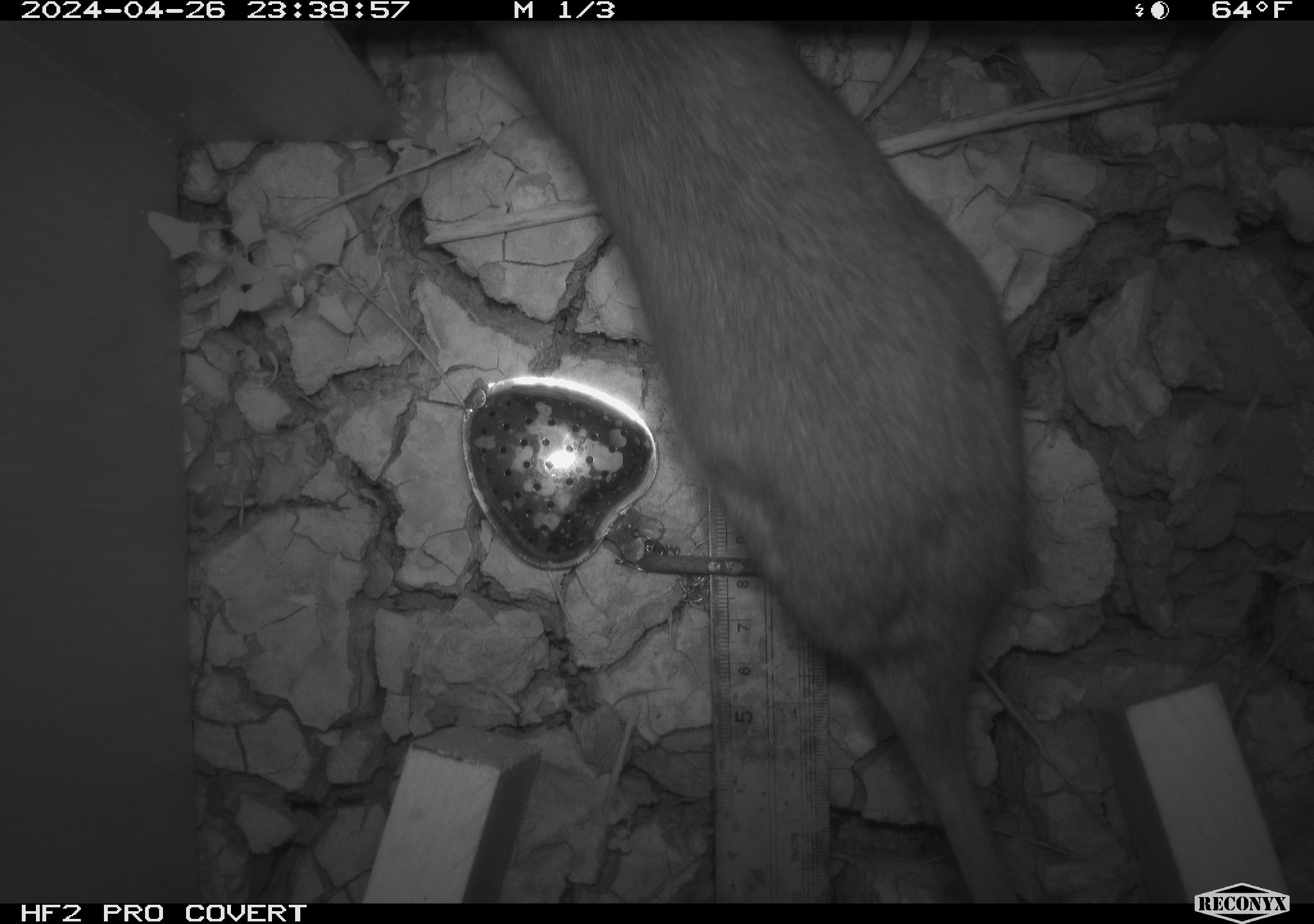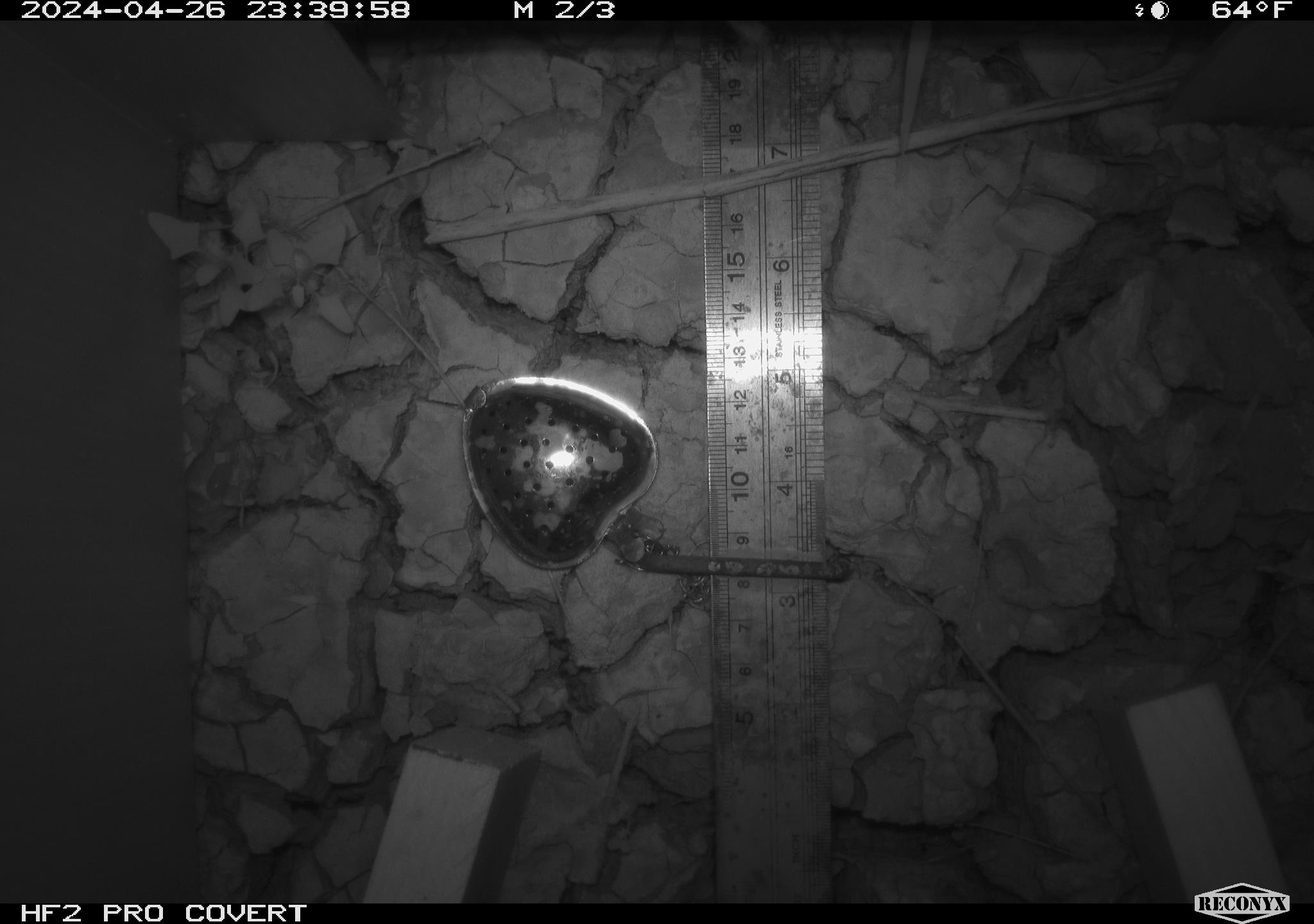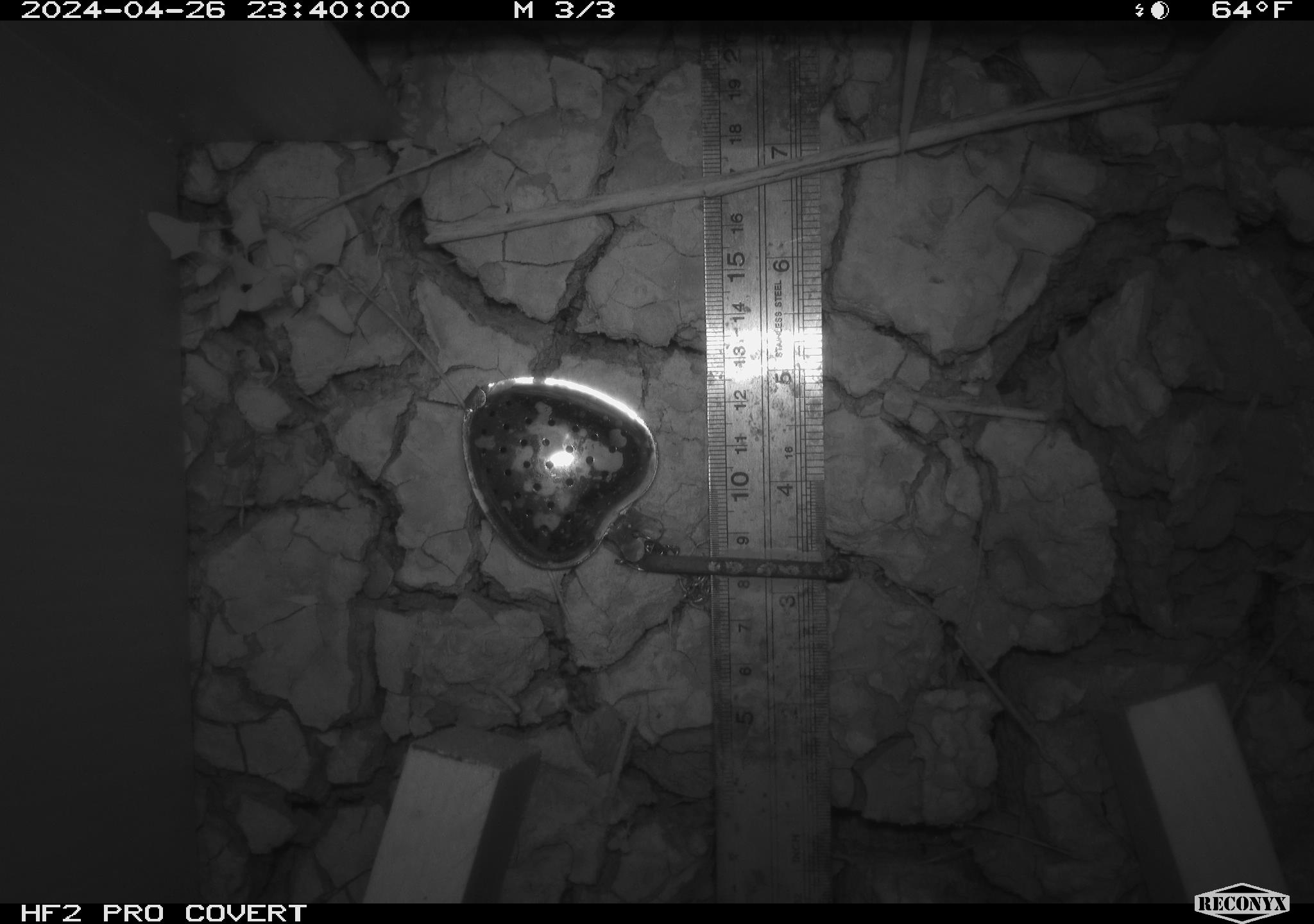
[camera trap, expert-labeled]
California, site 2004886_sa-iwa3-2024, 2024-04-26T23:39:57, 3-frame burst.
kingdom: Animalia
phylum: Chordata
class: Mammalia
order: Rodentia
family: Cricetidae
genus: Neotoma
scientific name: Neotoma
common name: pack rat or woodrat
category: neotoma species